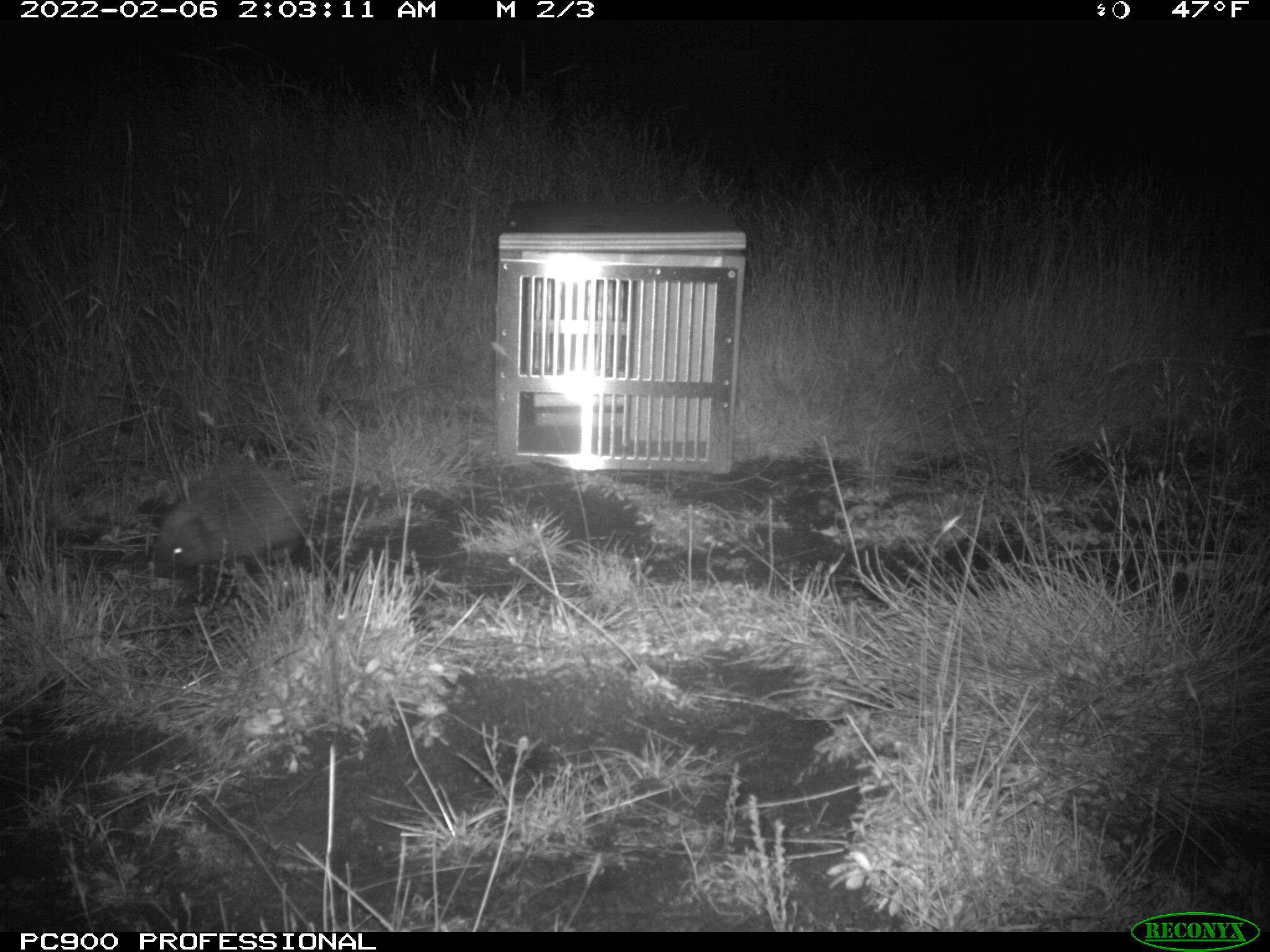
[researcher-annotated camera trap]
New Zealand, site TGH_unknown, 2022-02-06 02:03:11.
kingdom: Animalia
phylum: Chordata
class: Mammalia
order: Eulipotyphla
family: Erinaceidae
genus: Erinaceus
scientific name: Erinaceus europaeus europaeus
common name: european hedgehog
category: hedgehog